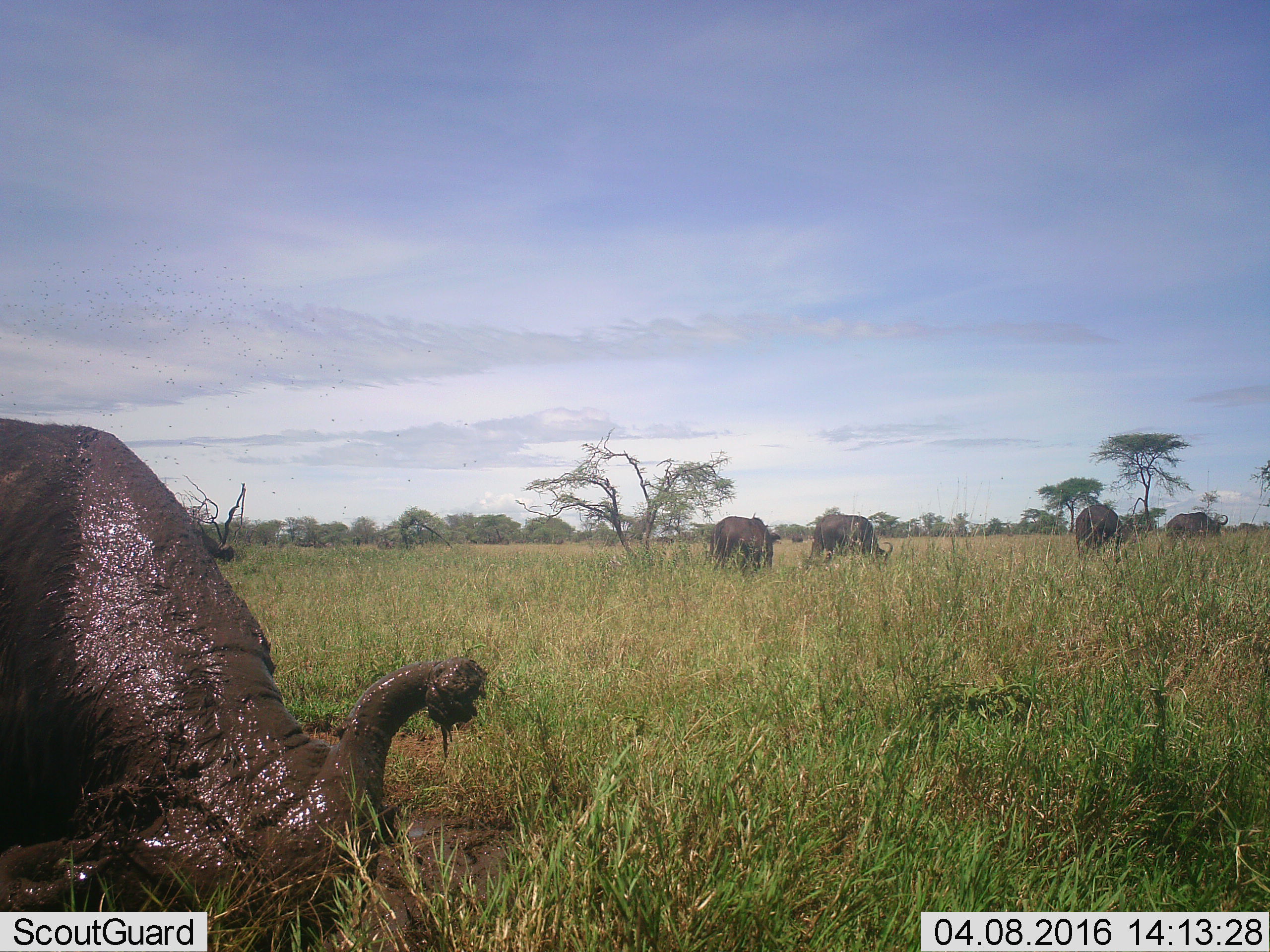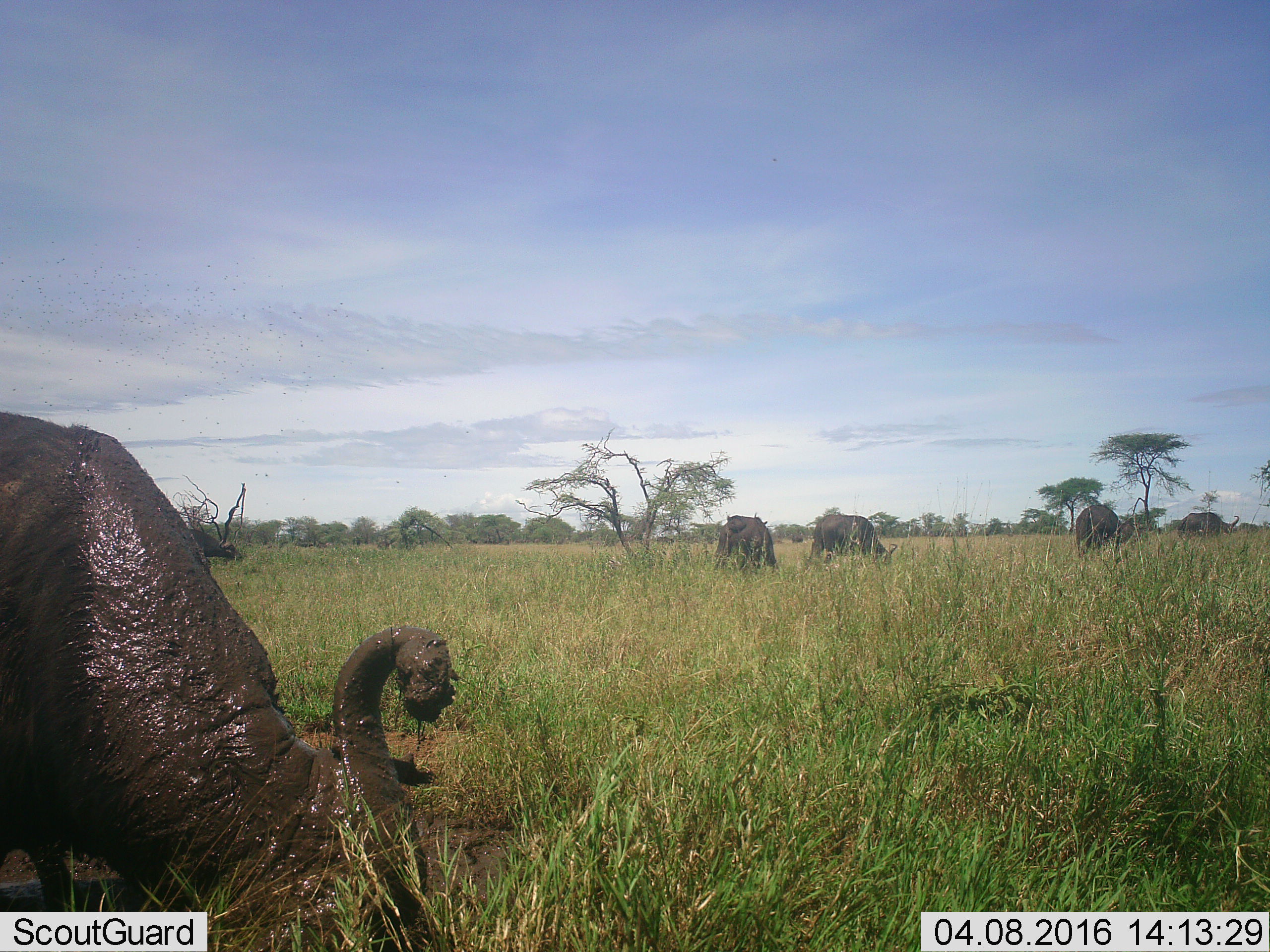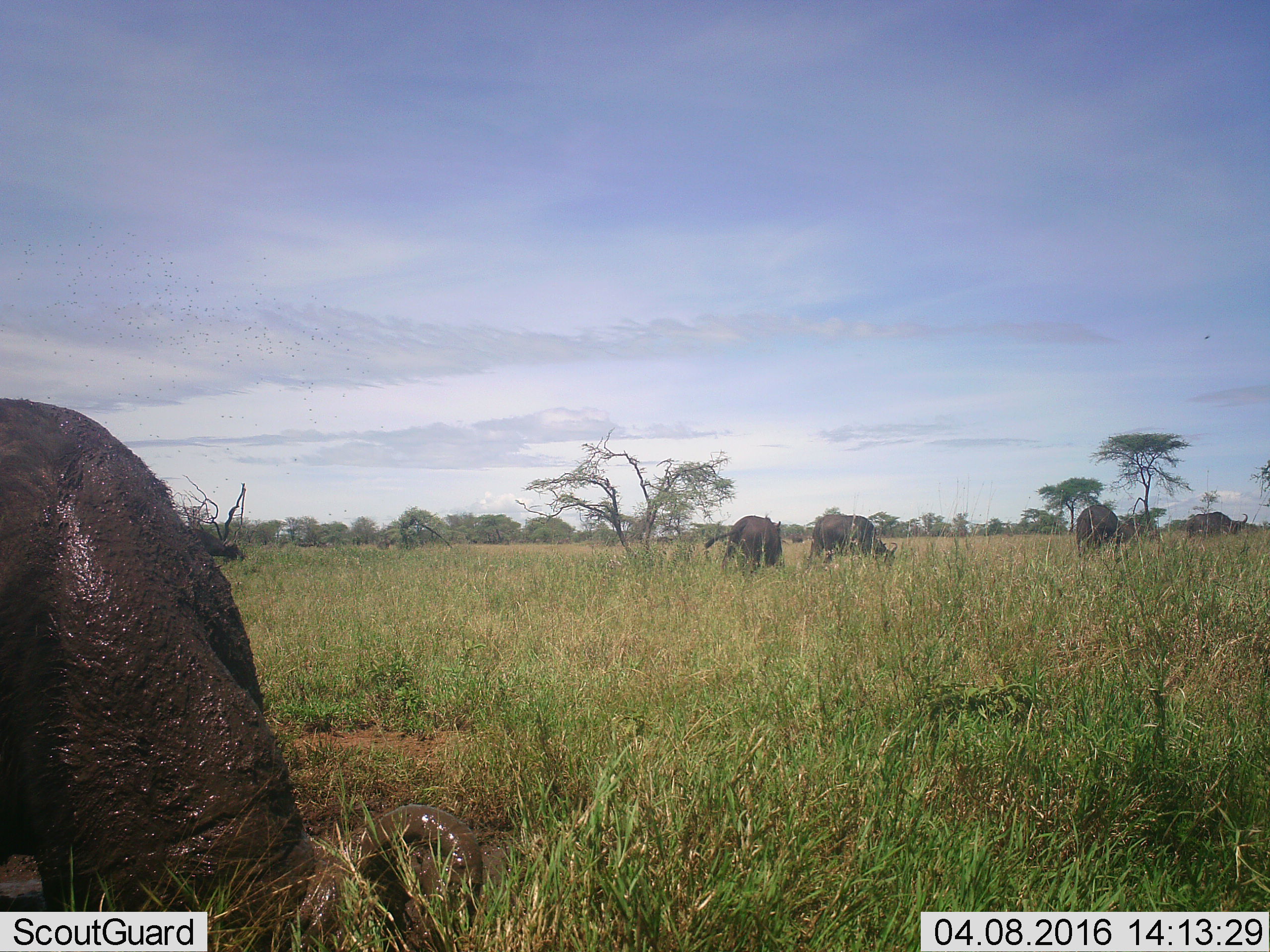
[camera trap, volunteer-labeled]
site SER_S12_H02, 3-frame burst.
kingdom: Animalia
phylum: Chordata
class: Mammalia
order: Artiodactyla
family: Bovidae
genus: Syncerus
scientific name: Syncerus caffer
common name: african buffalo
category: buffalo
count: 5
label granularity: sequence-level